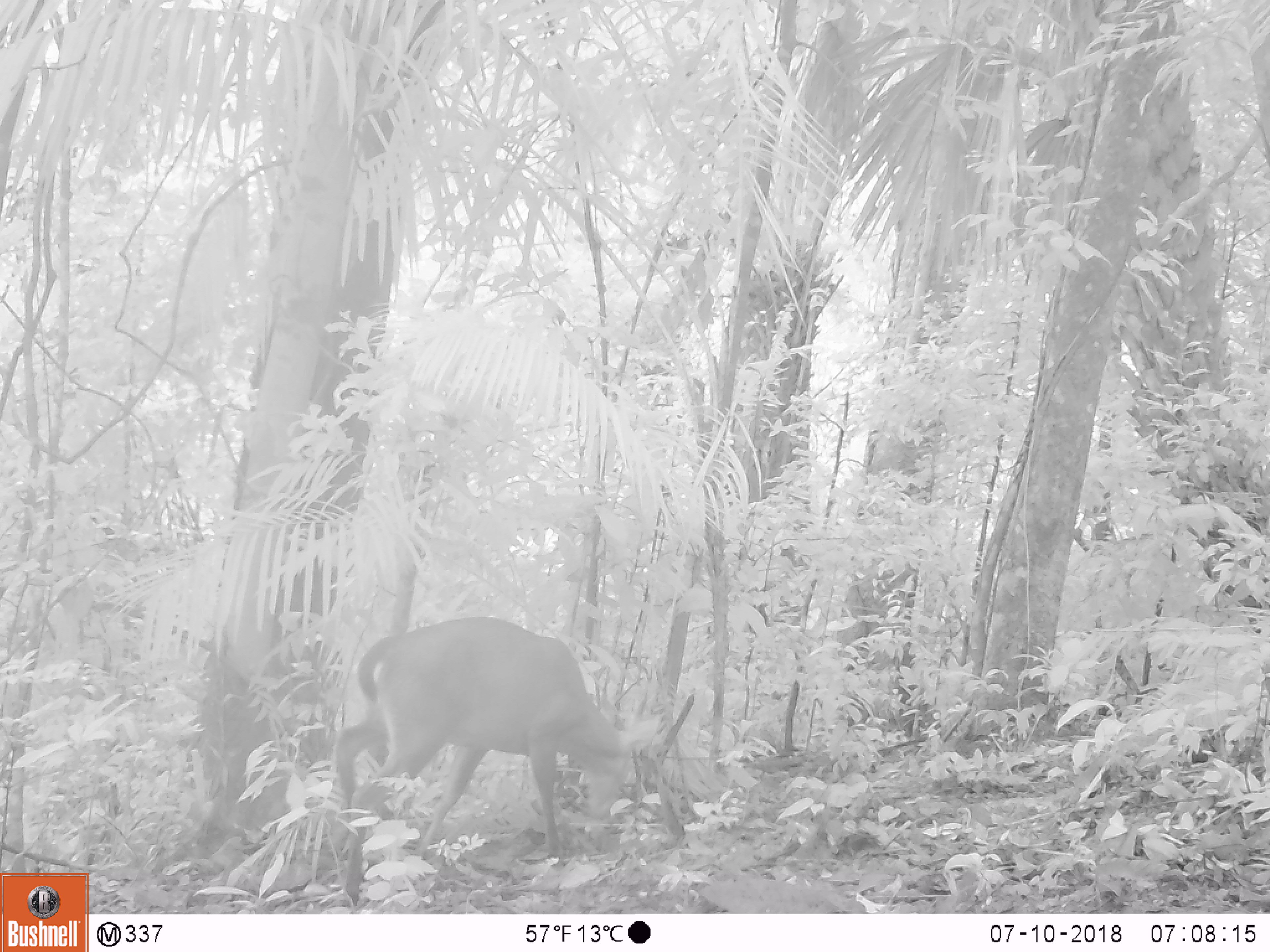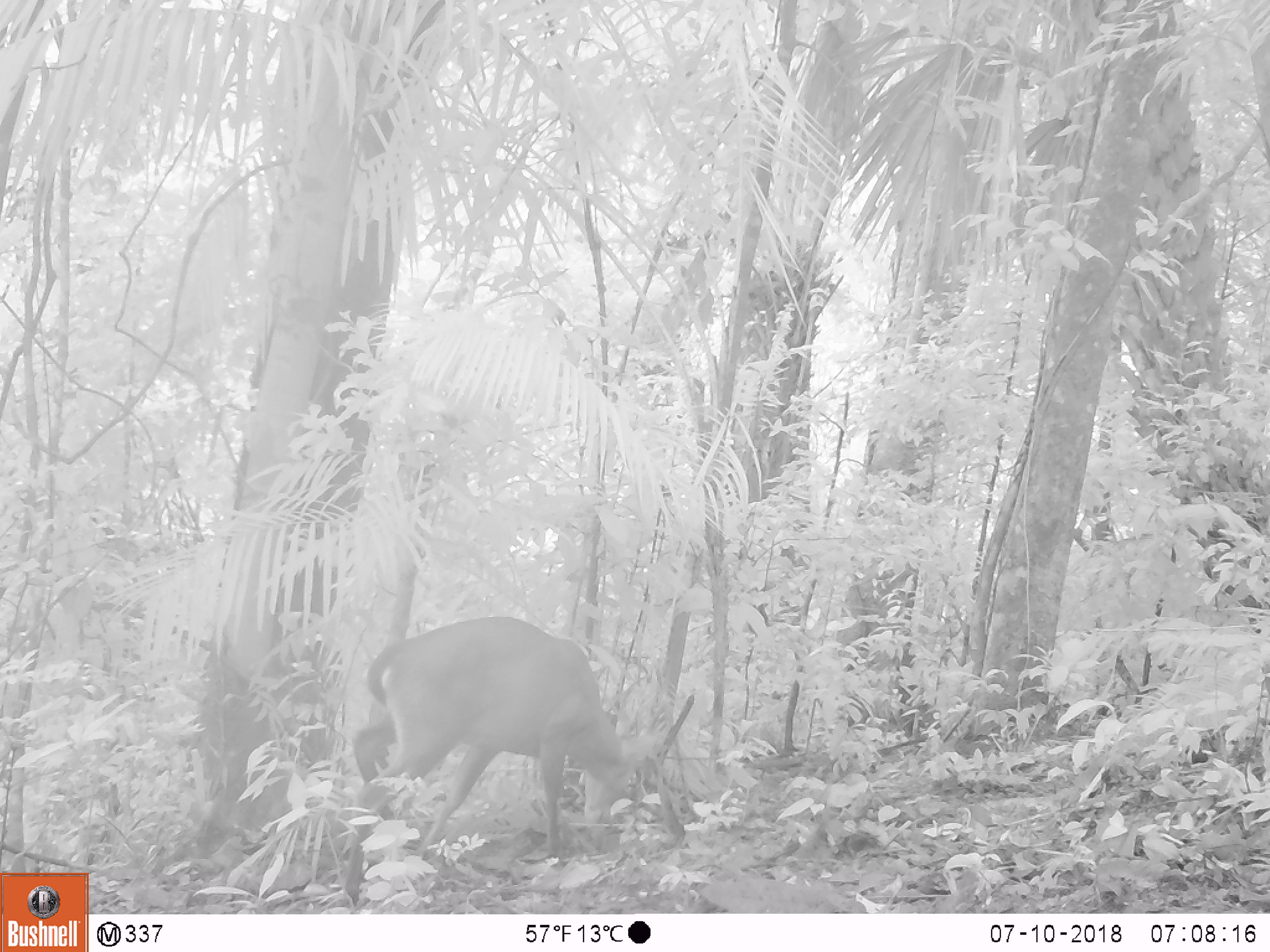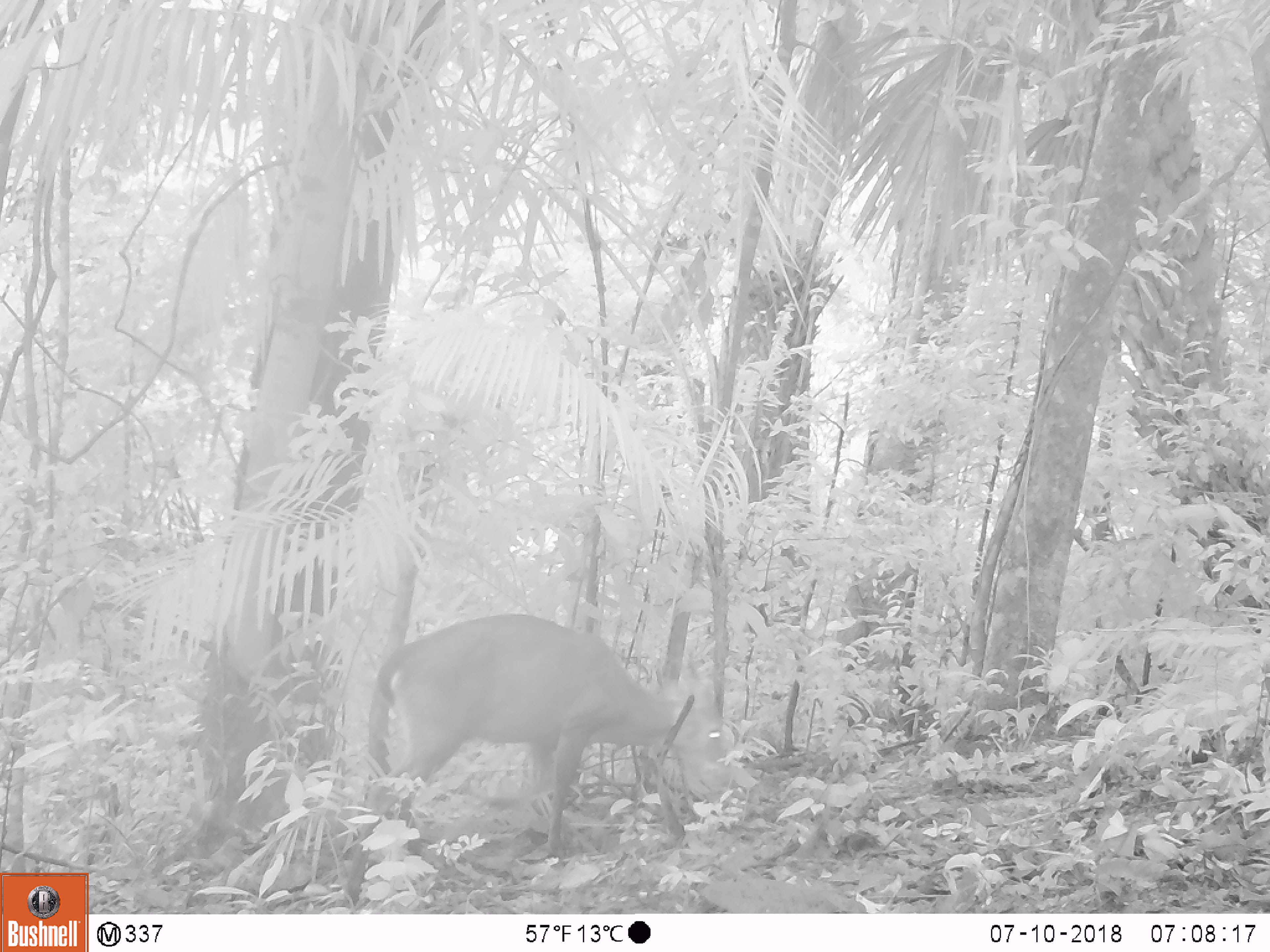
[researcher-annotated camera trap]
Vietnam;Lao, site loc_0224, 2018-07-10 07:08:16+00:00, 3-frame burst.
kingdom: Animalia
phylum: Chordata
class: Mammalia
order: Artiodactyla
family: Cervidae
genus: Muntiacus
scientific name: Muntiacus vuquangensis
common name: large-antlered muntjac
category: large antlered muntjac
Large antlered muntjac (large-antlered muntjac) (Muntiacus vuquangensis). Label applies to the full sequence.